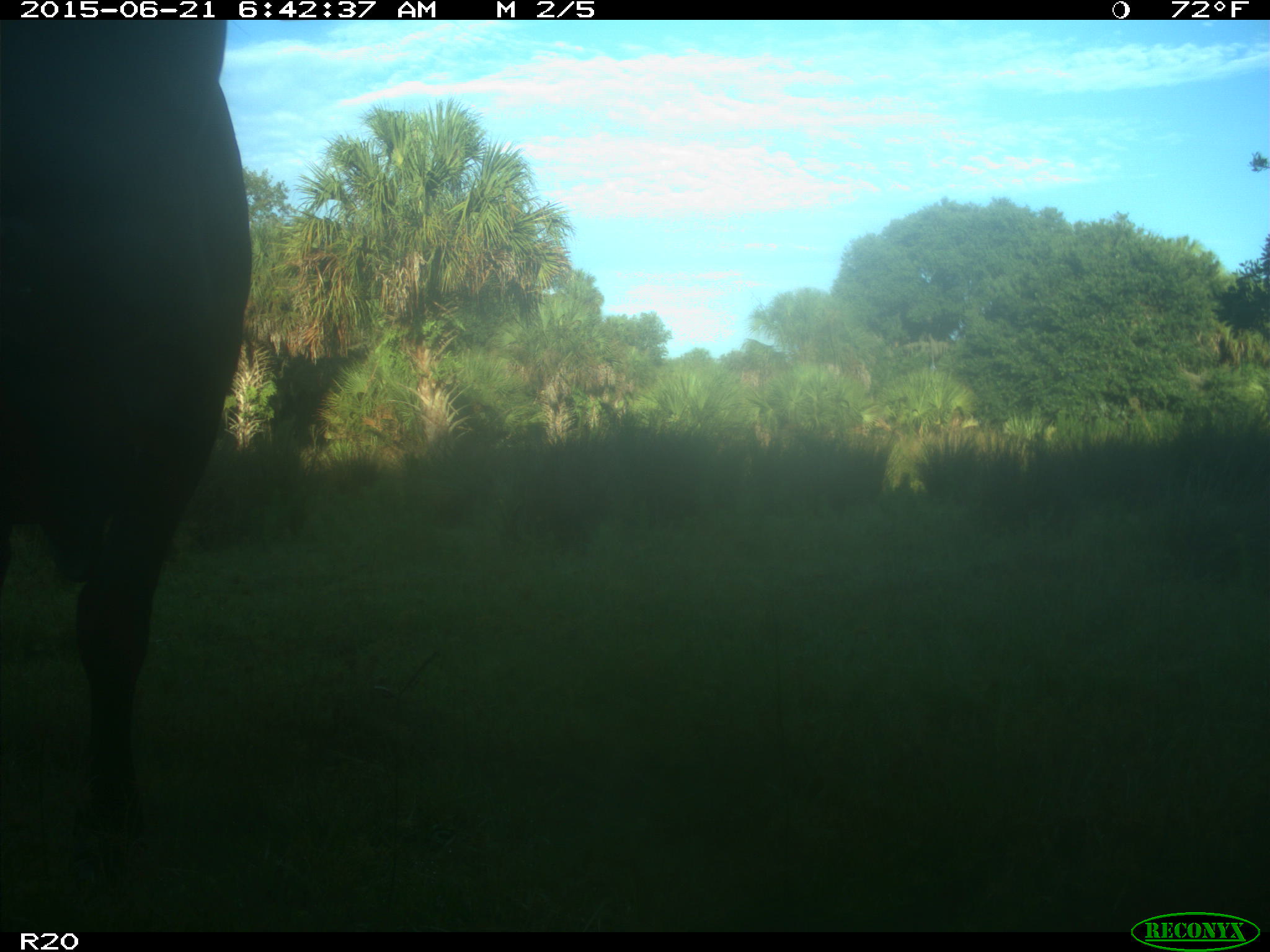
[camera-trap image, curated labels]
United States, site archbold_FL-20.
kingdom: Animalia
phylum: Chordata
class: Mammalia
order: Artiodactyla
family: Bovidae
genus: Bos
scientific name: Bos taurus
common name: domestic cow